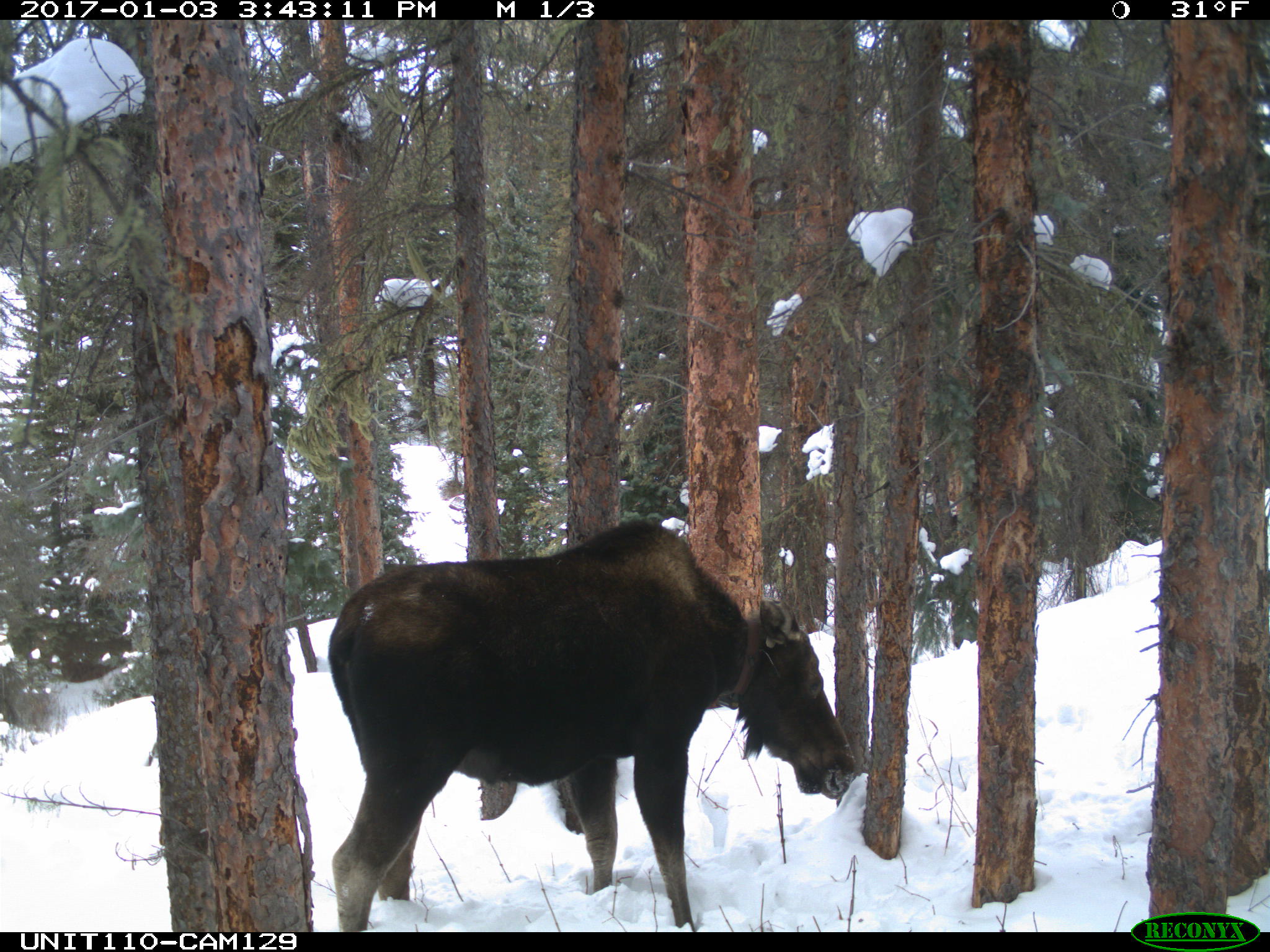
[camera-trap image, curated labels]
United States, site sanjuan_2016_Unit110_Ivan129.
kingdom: Animalia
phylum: Chordata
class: Mammalia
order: Artiodactyla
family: Cervidae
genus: Alces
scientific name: Alces alces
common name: moose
Alces alces (moose).